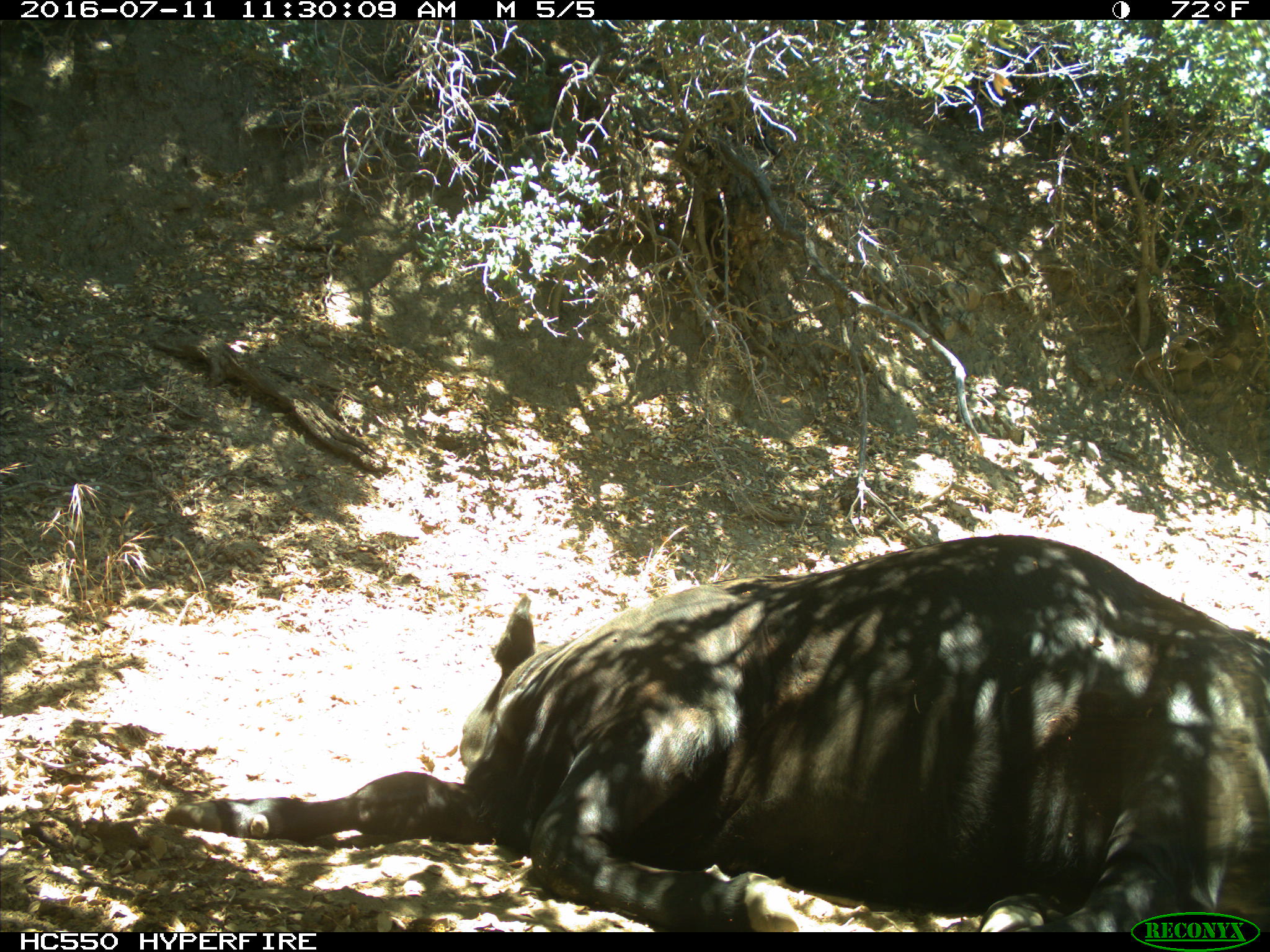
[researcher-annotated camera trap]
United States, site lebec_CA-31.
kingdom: Animalia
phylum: Chordata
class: Mammalia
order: Artiodactyla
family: Bovidae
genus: Bos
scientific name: Bos taurus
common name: domestic cow